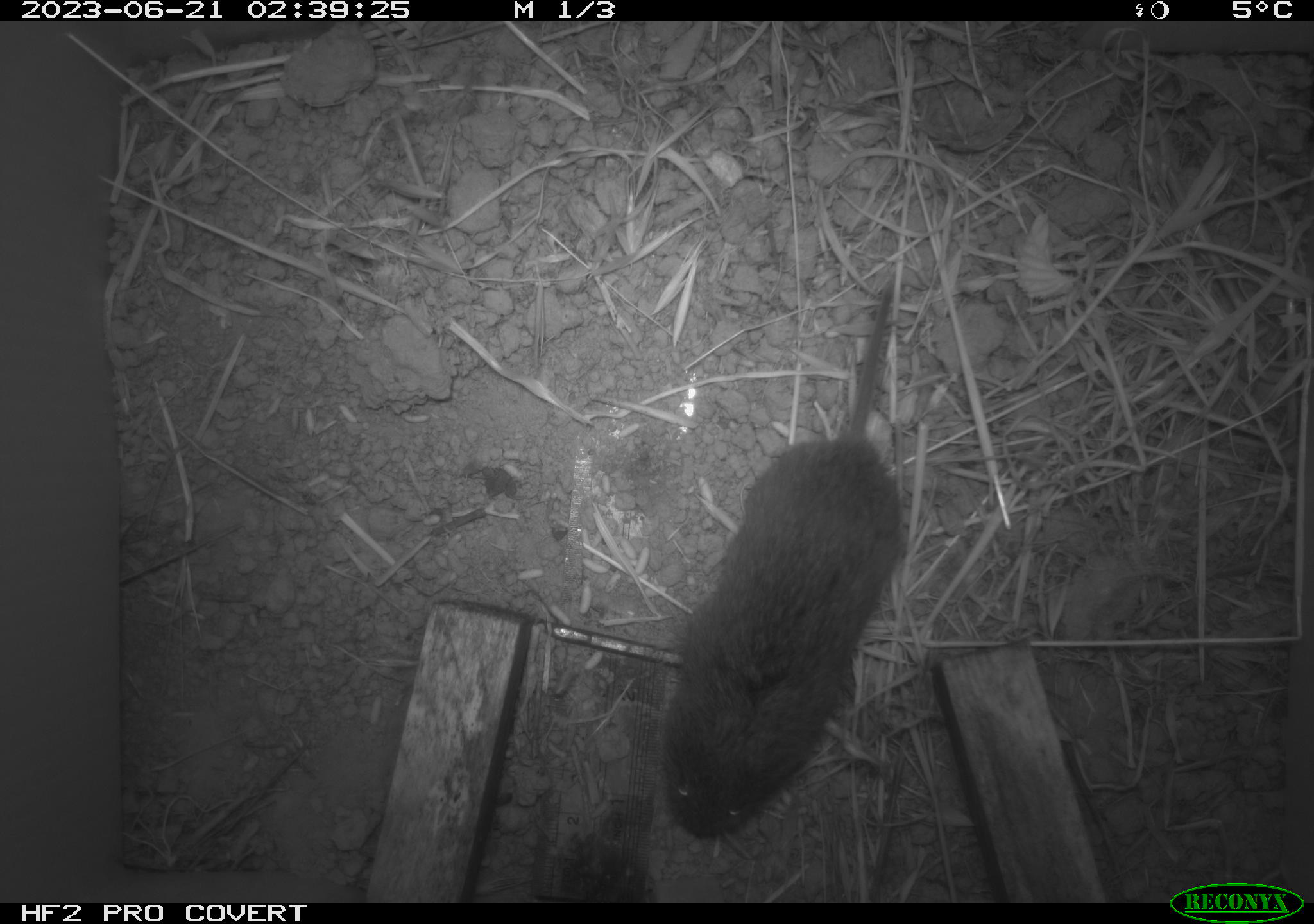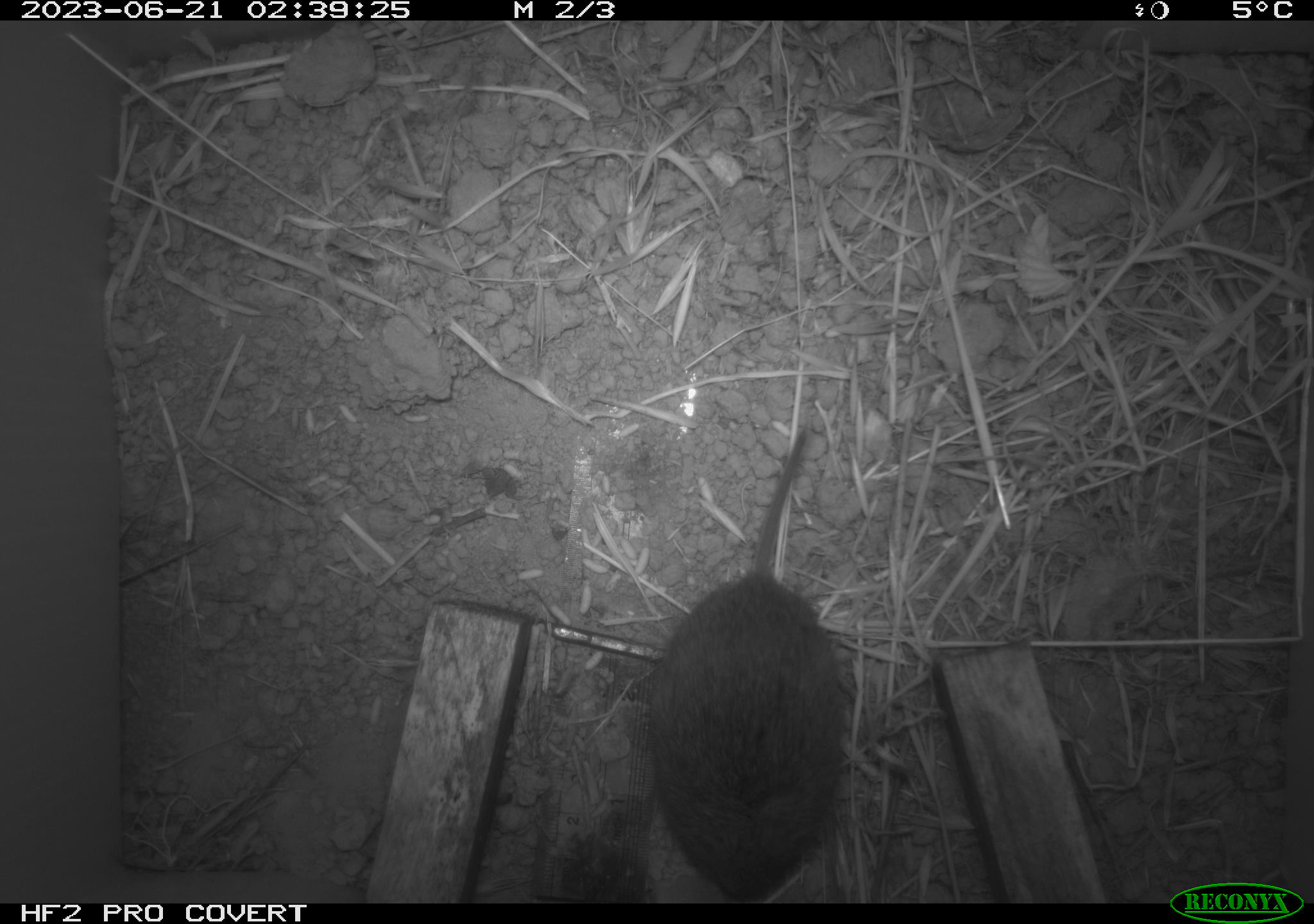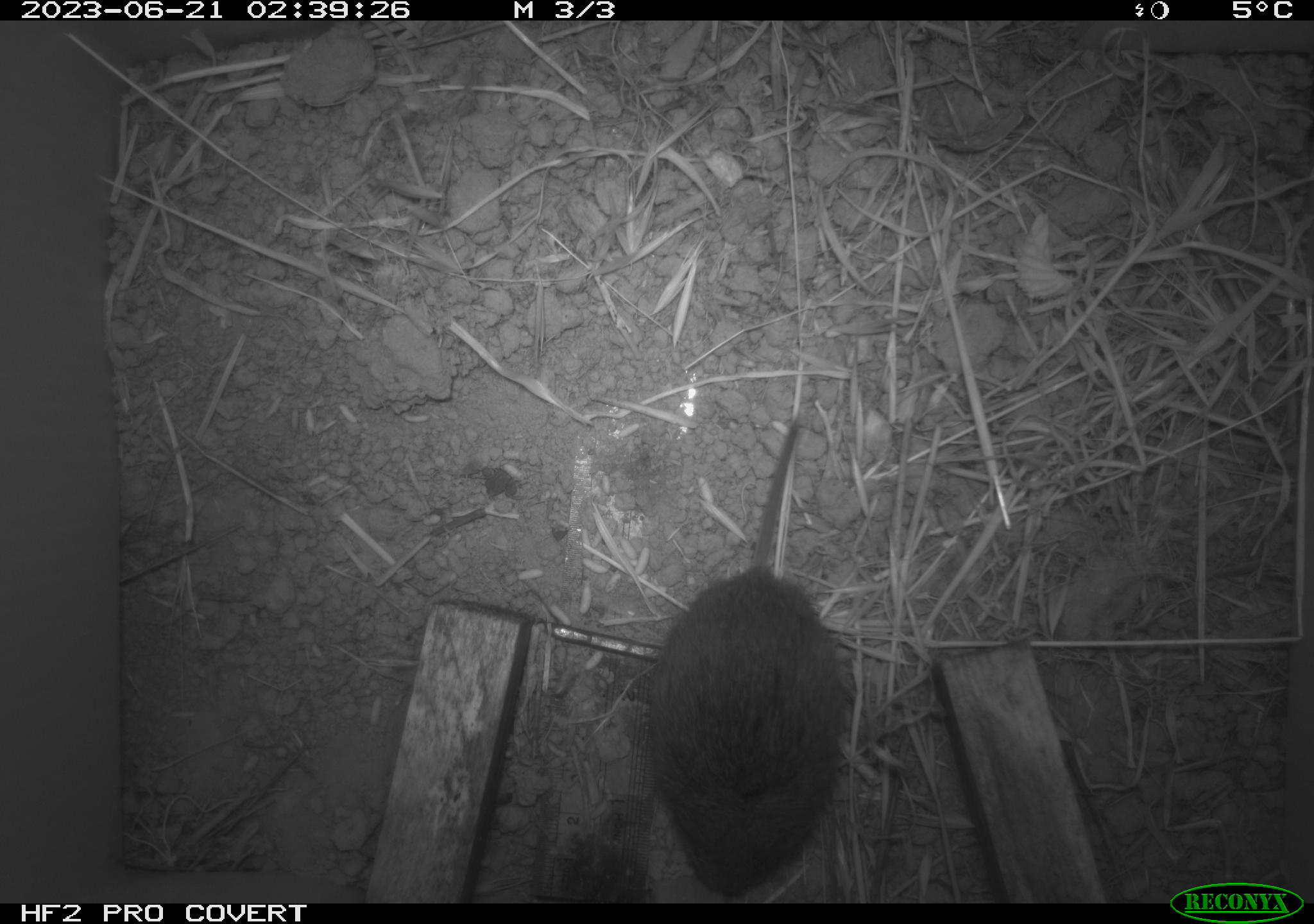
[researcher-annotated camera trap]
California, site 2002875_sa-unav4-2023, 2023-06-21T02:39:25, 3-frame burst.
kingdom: Animalia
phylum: Chordata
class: Mammalia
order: Rodentia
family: Cricetidae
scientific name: Arvicolinae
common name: voles, lemmings, and muskrats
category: arvicolinae subfamily